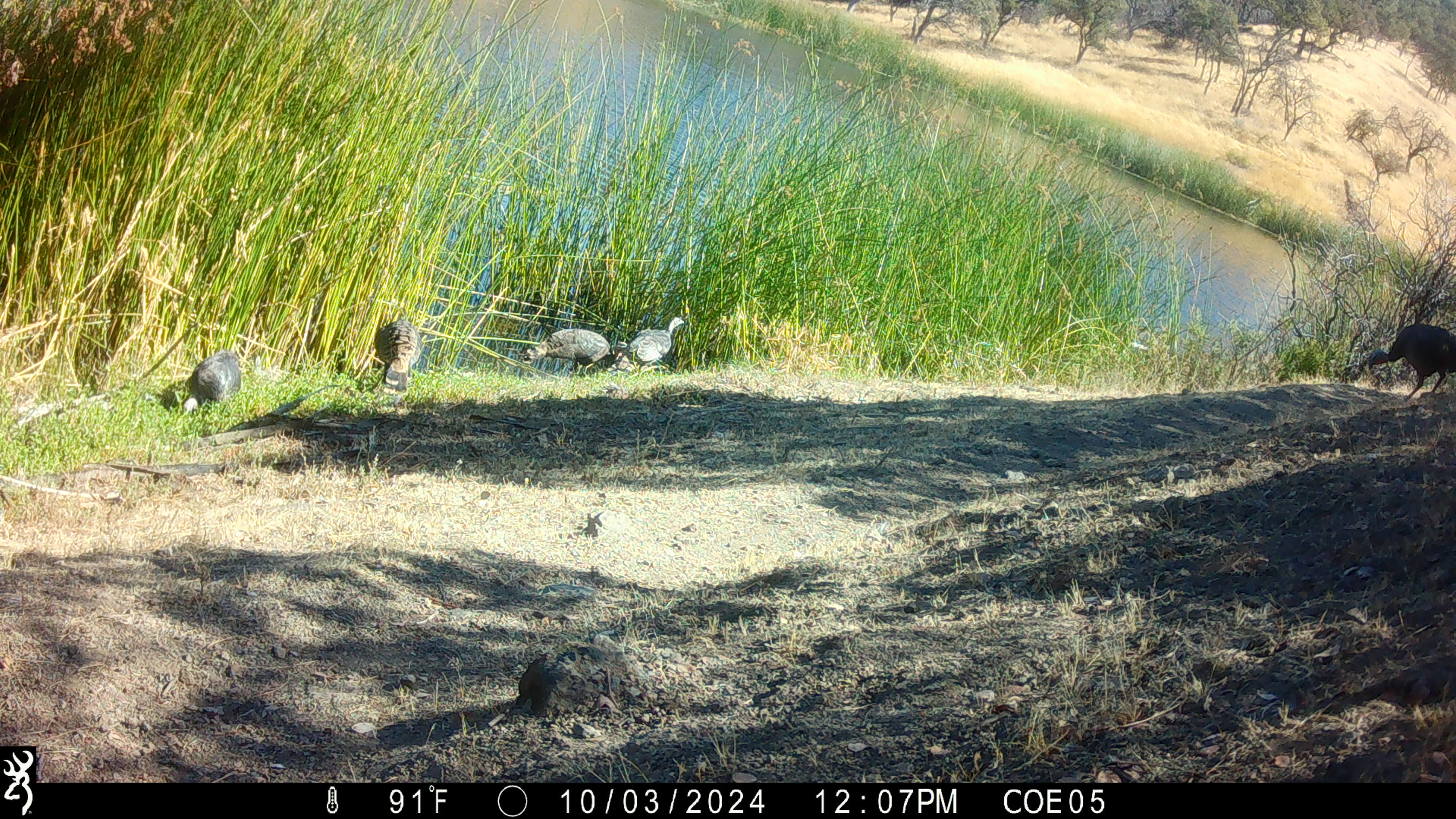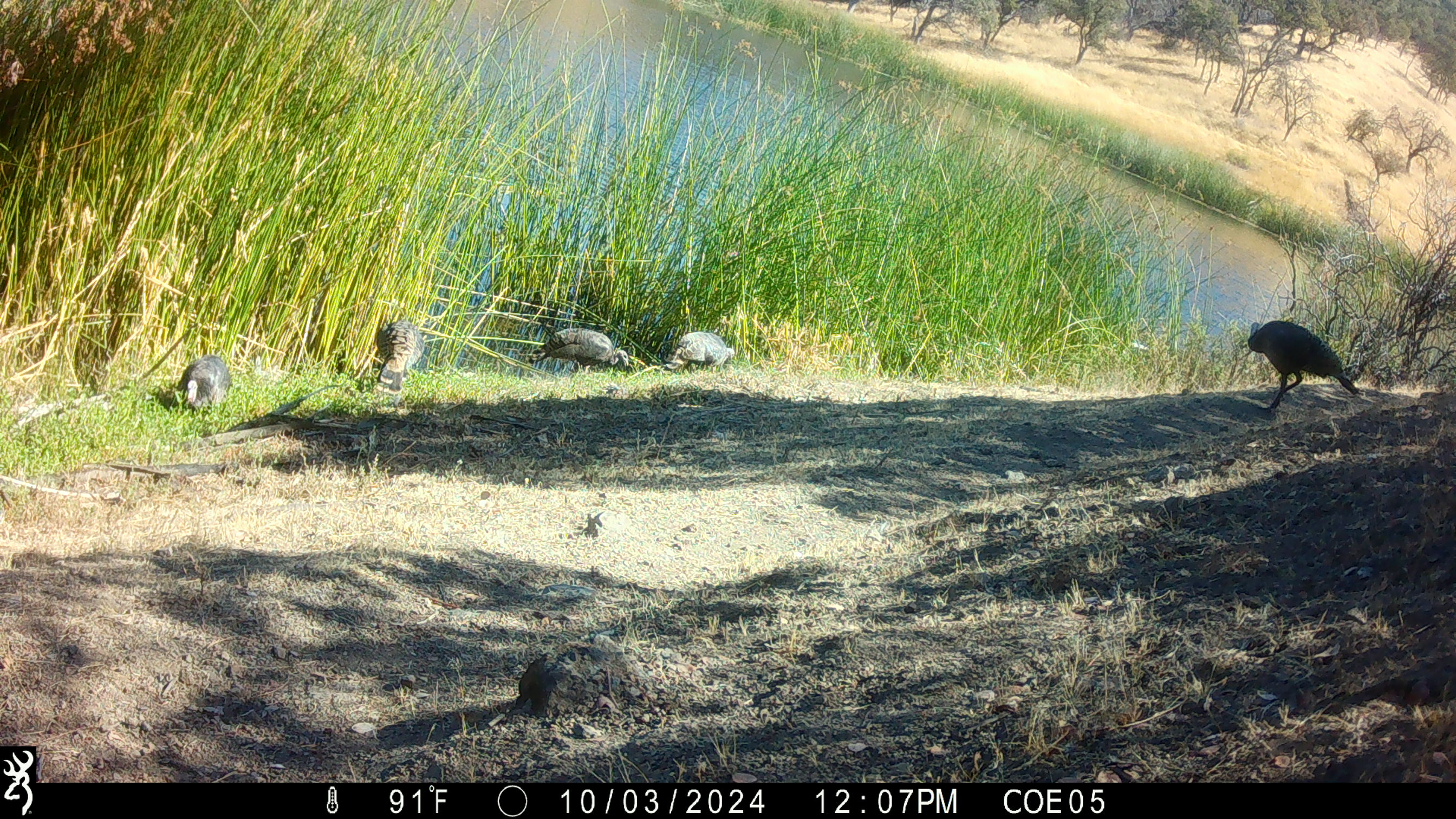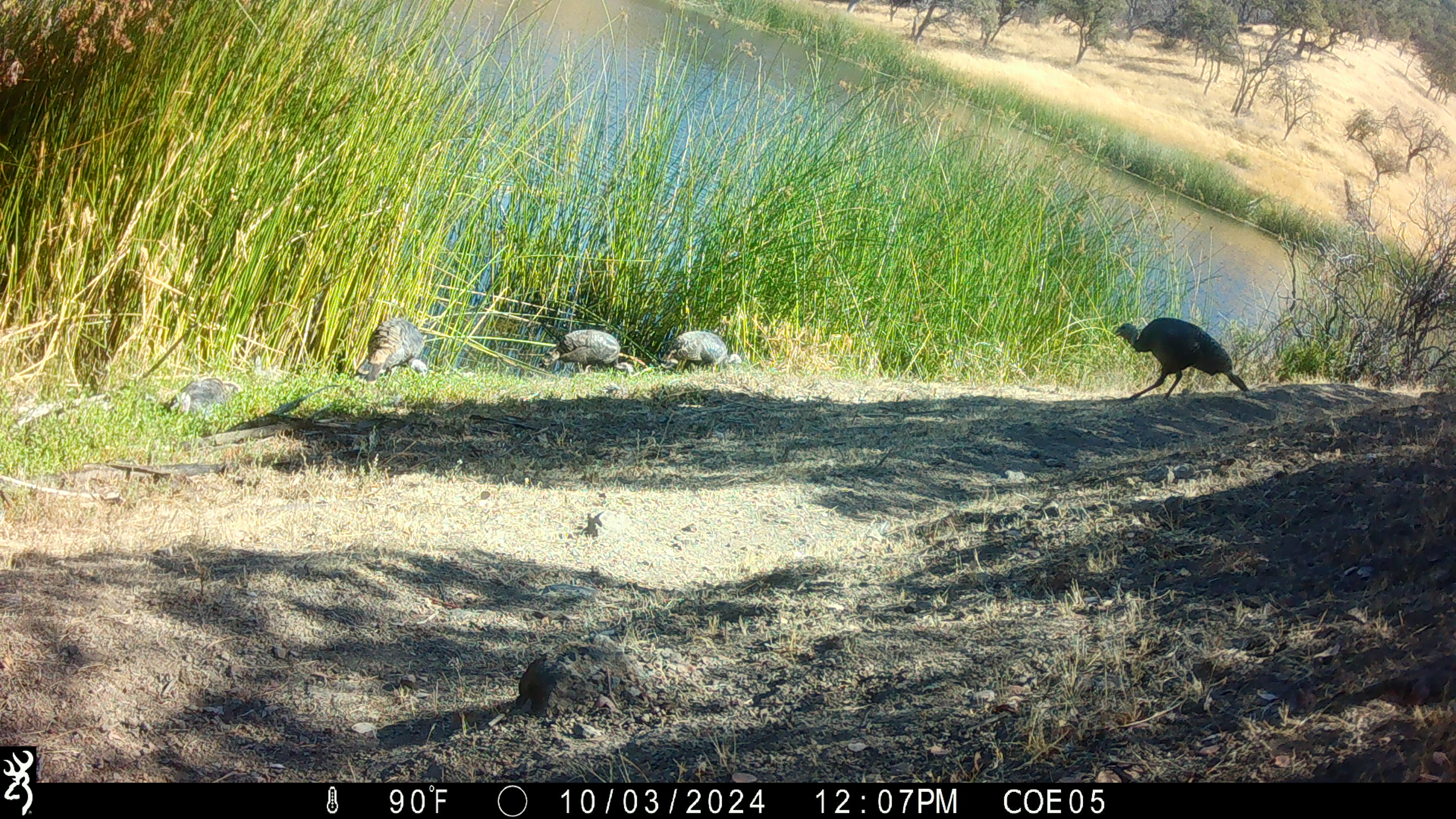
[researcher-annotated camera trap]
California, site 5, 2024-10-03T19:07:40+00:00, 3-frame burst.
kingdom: Animalia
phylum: Chordata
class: Aves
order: Galliformes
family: Phasianidae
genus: Meleagris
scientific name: Meleagris gallopavo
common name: turkey